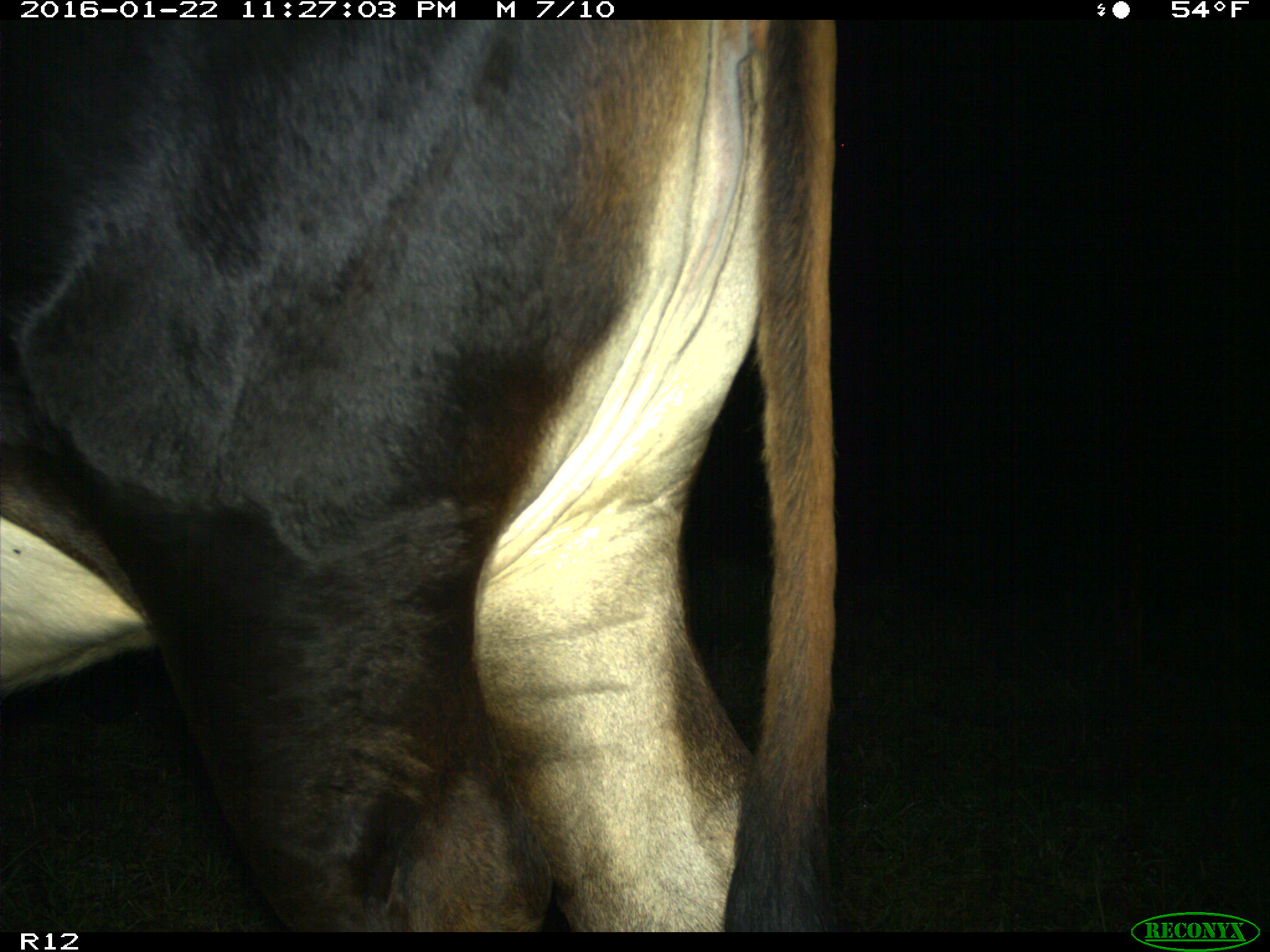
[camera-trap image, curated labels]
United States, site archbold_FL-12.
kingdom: Animalia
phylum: Chordata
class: Mammalia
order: Artiodactyla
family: Bovidae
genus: Bos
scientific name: Bos taurus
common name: domestic cow